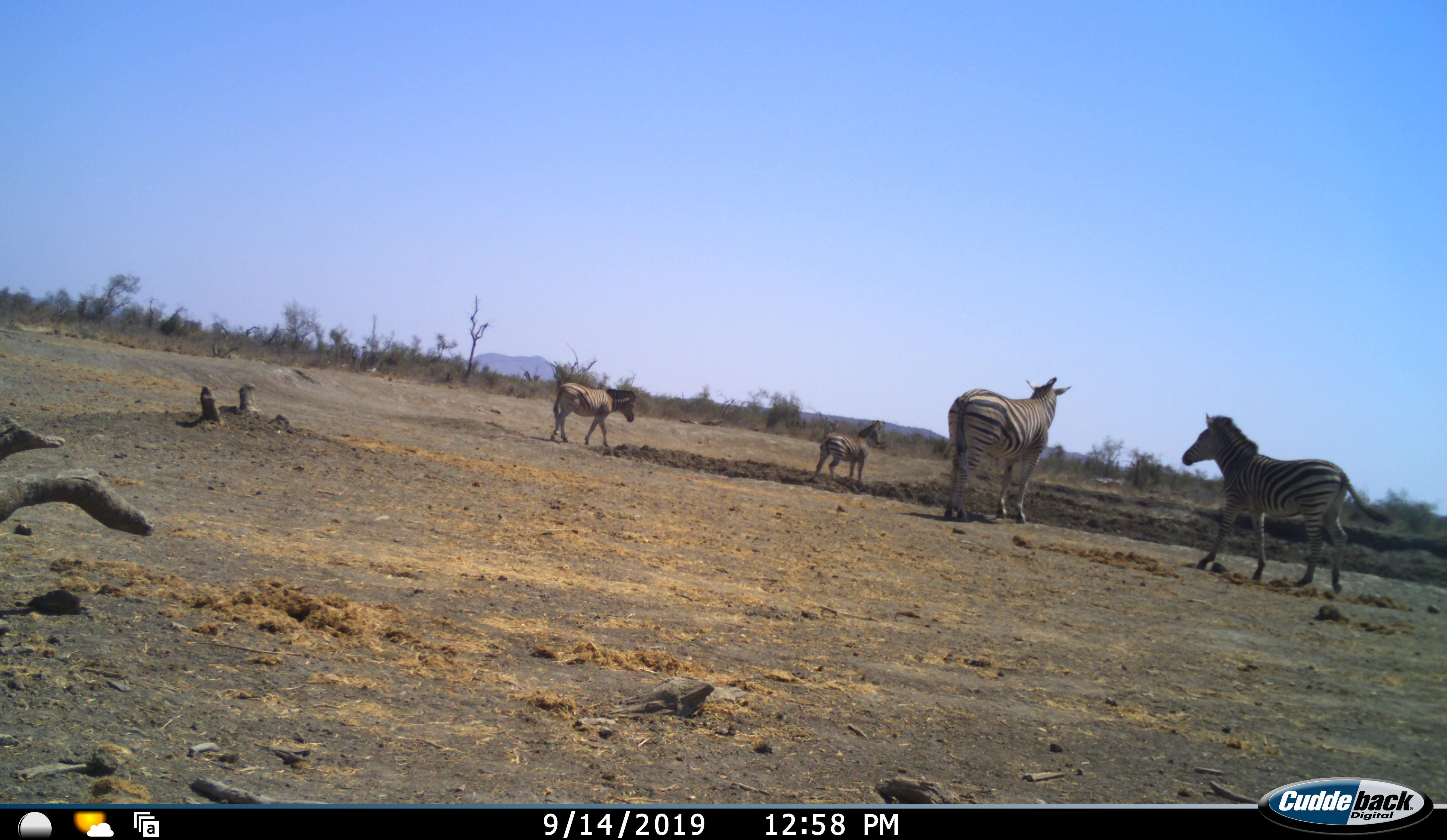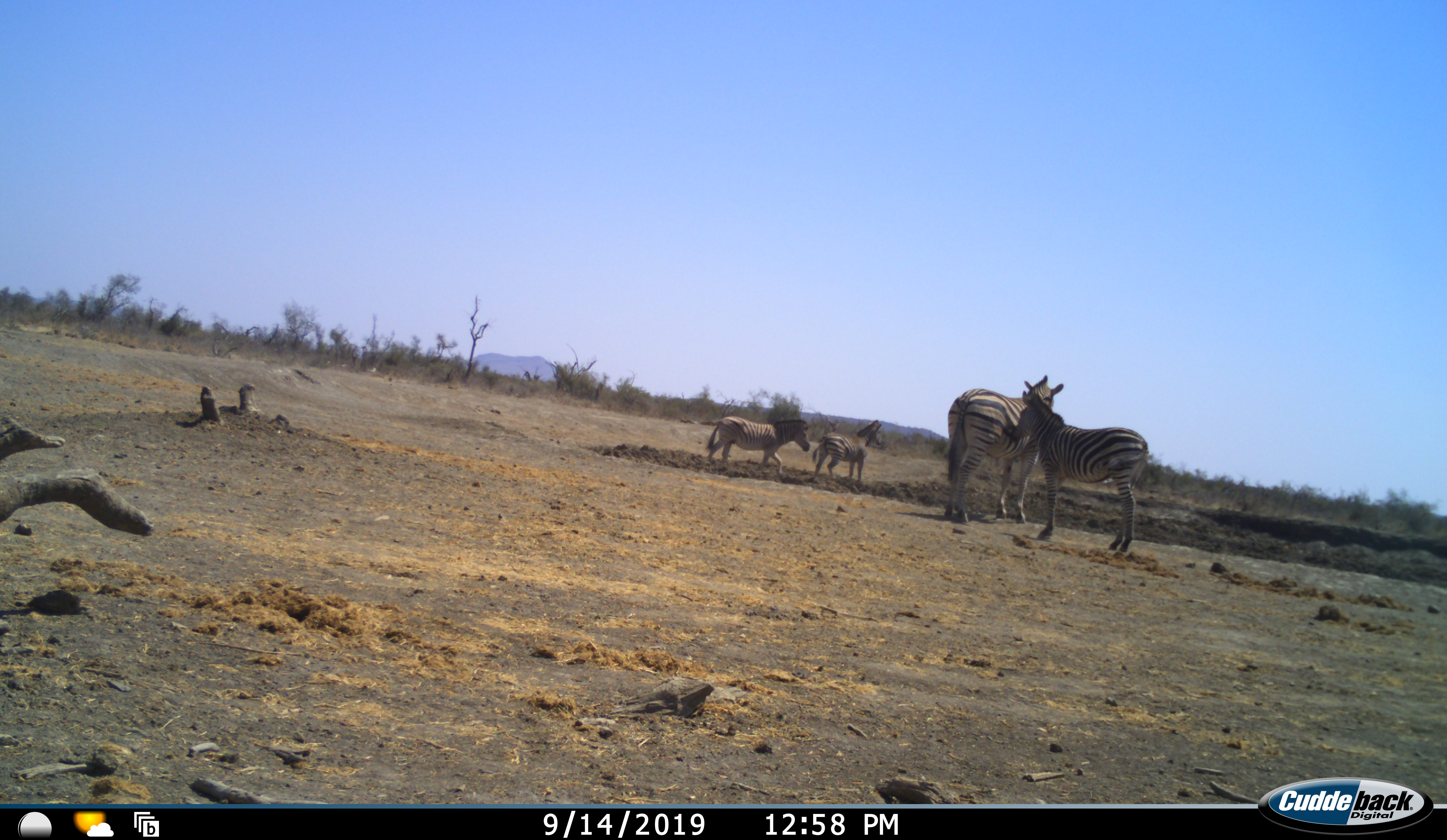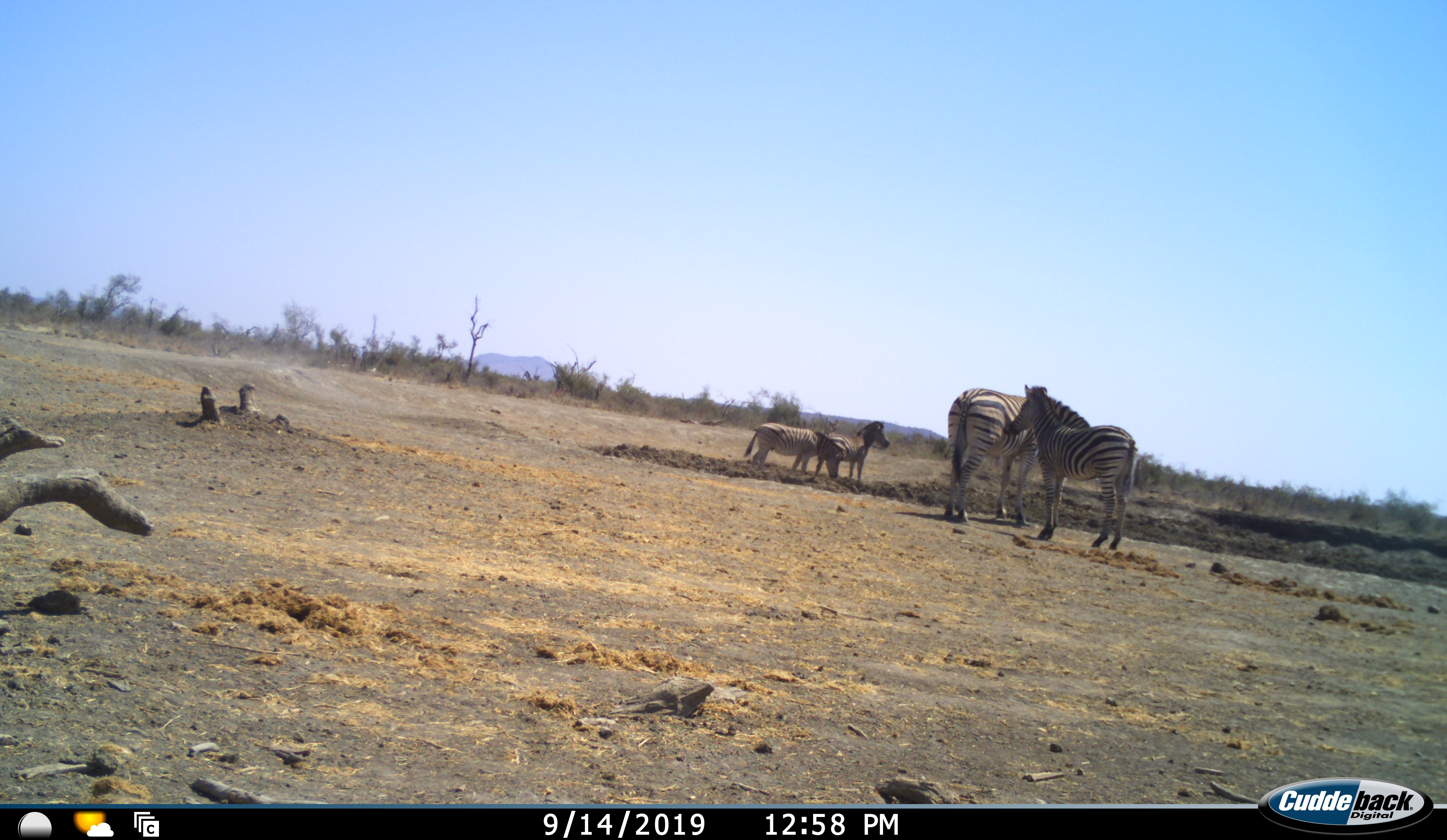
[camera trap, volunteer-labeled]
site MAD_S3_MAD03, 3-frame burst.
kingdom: Animalia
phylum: Chordata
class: Mammalia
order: Perissodactyla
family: Equidae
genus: Equus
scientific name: Equus quagga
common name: plains zebra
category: zebraplains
Zebraplains (plains zebra) (Equus quagga), count 4. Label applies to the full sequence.